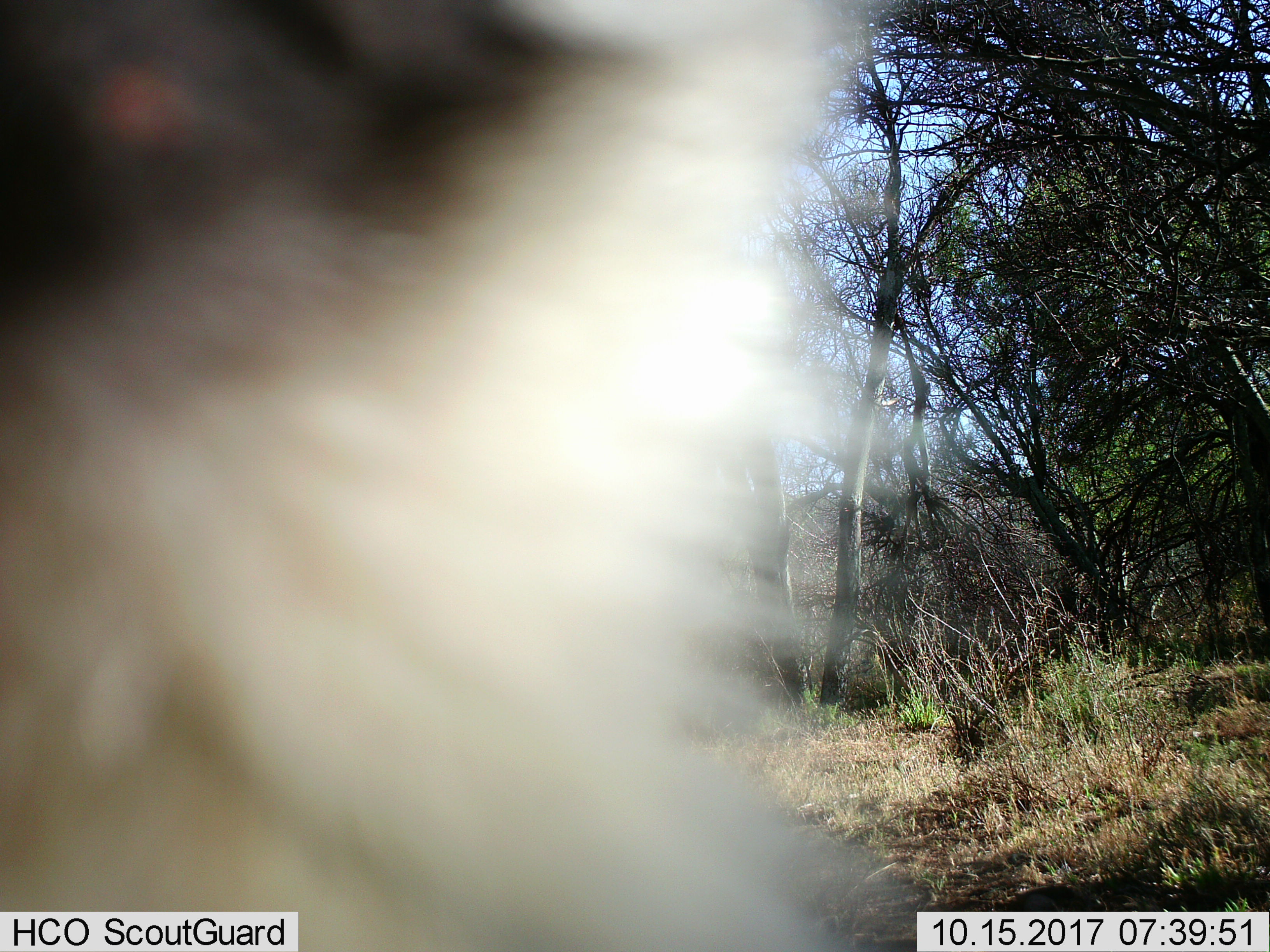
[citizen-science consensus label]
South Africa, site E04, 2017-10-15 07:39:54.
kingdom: Animalia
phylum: Chordata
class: Mammalia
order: Primates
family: Cercopithecidae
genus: Chlorocebus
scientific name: Chlorocebus pygerythrus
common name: vervet monkey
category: monkeyvervet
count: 1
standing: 83%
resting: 0%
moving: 0%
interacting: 33%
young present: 0%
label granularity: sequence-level